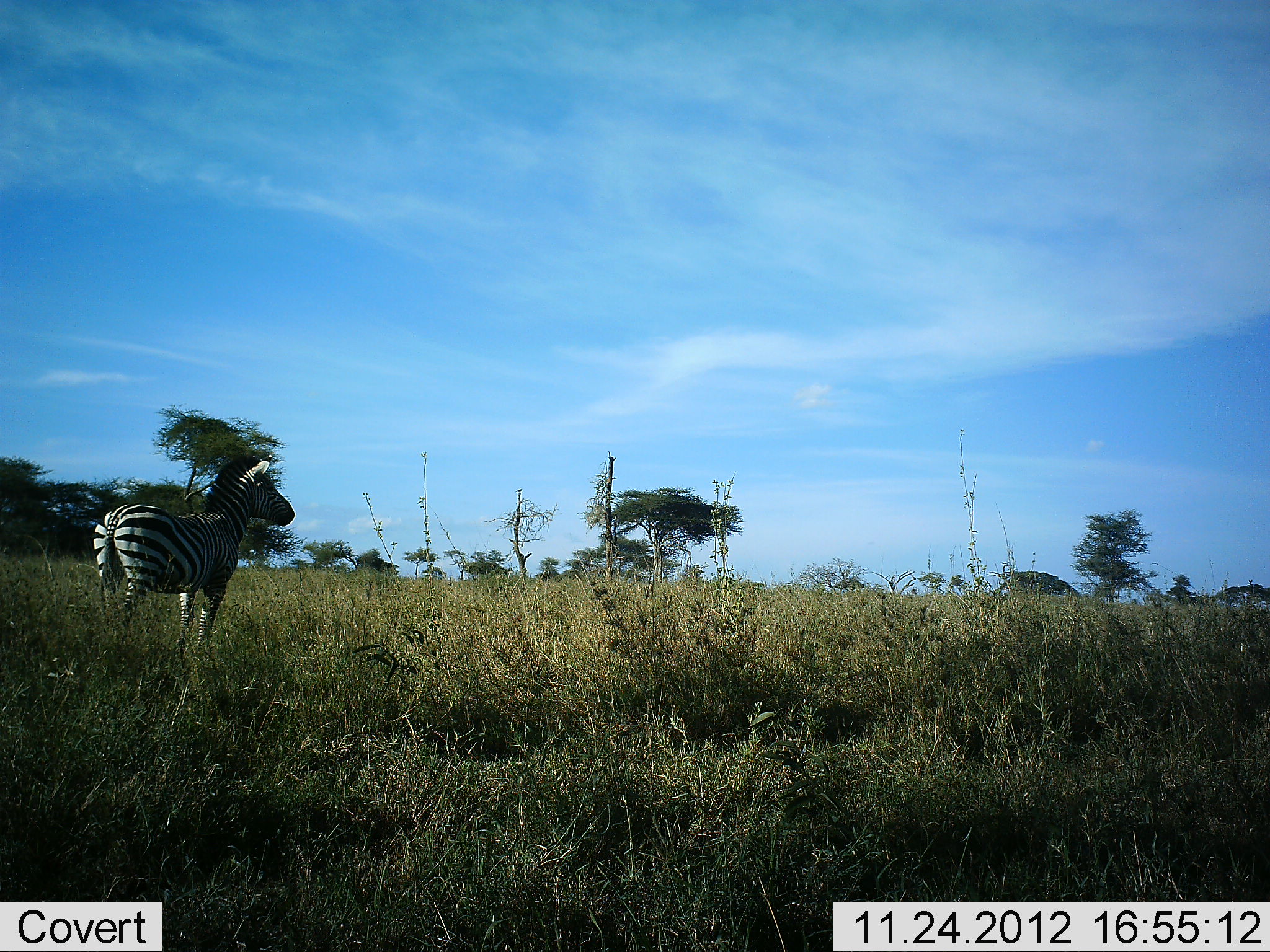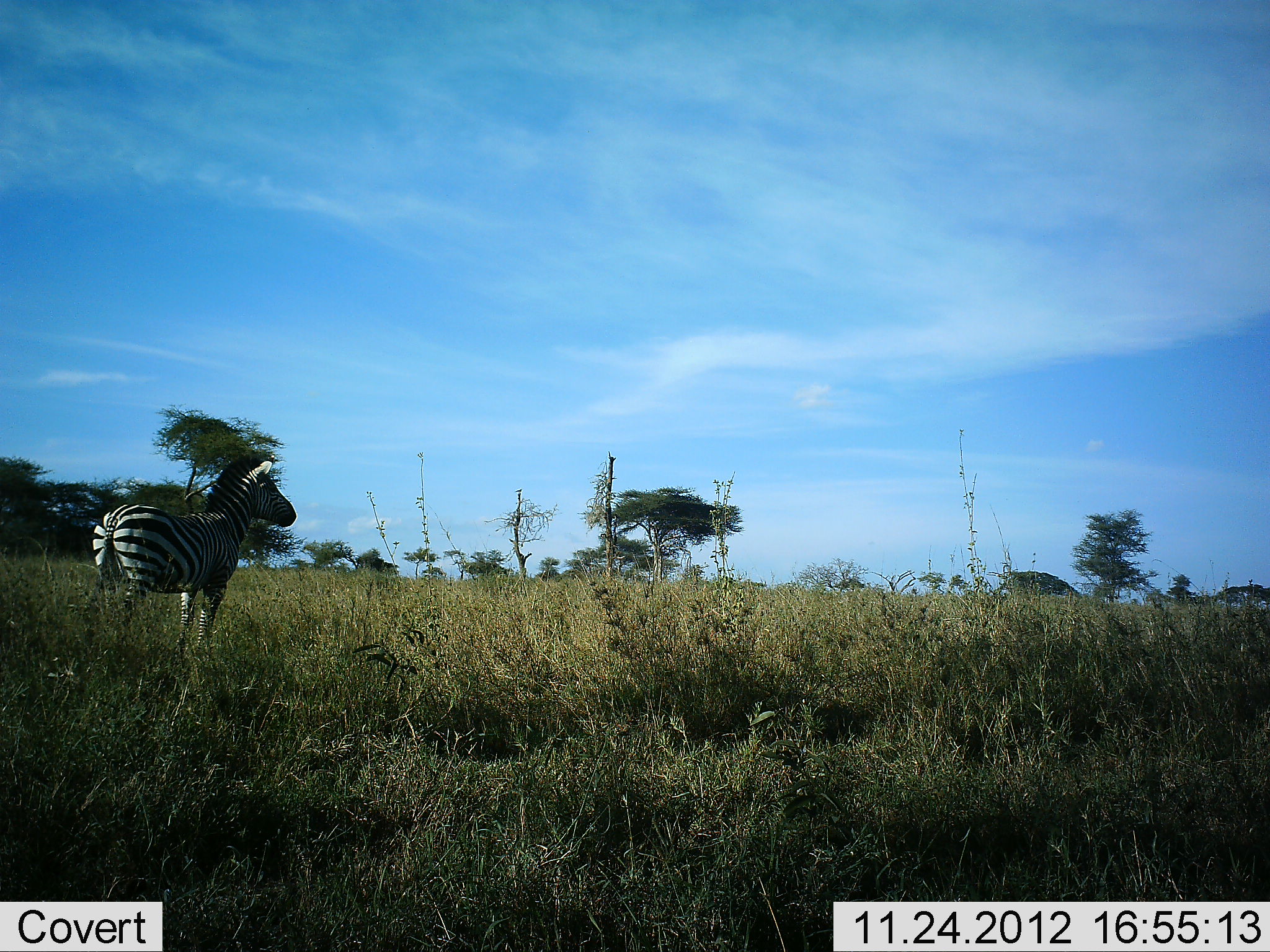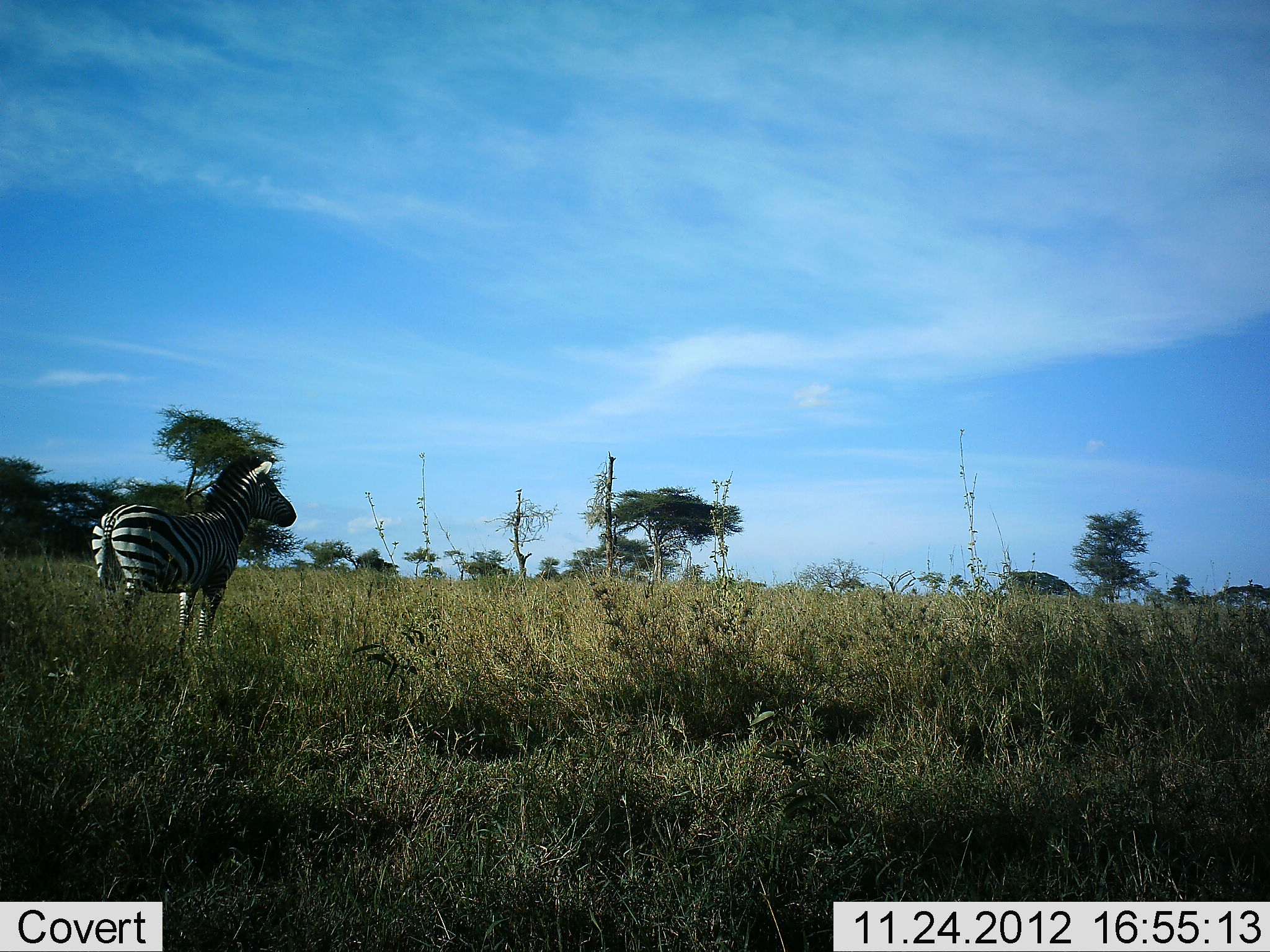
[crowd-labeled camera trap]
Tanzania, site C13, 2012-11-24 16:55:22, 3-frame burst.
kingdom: Animalia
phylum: Chordata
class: Mammalia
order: Perissodactyla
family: Equidae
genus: Equus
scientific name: Equus quagga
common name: plains zebra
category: zebra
Zebra (plains zebra) (Equus quagga), count 1. Behavior (volunteer vote fractions): standing 100%, resting 0%, moving 0%, interacting 0%. Young present (vote fraction): 0%. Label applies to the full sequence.